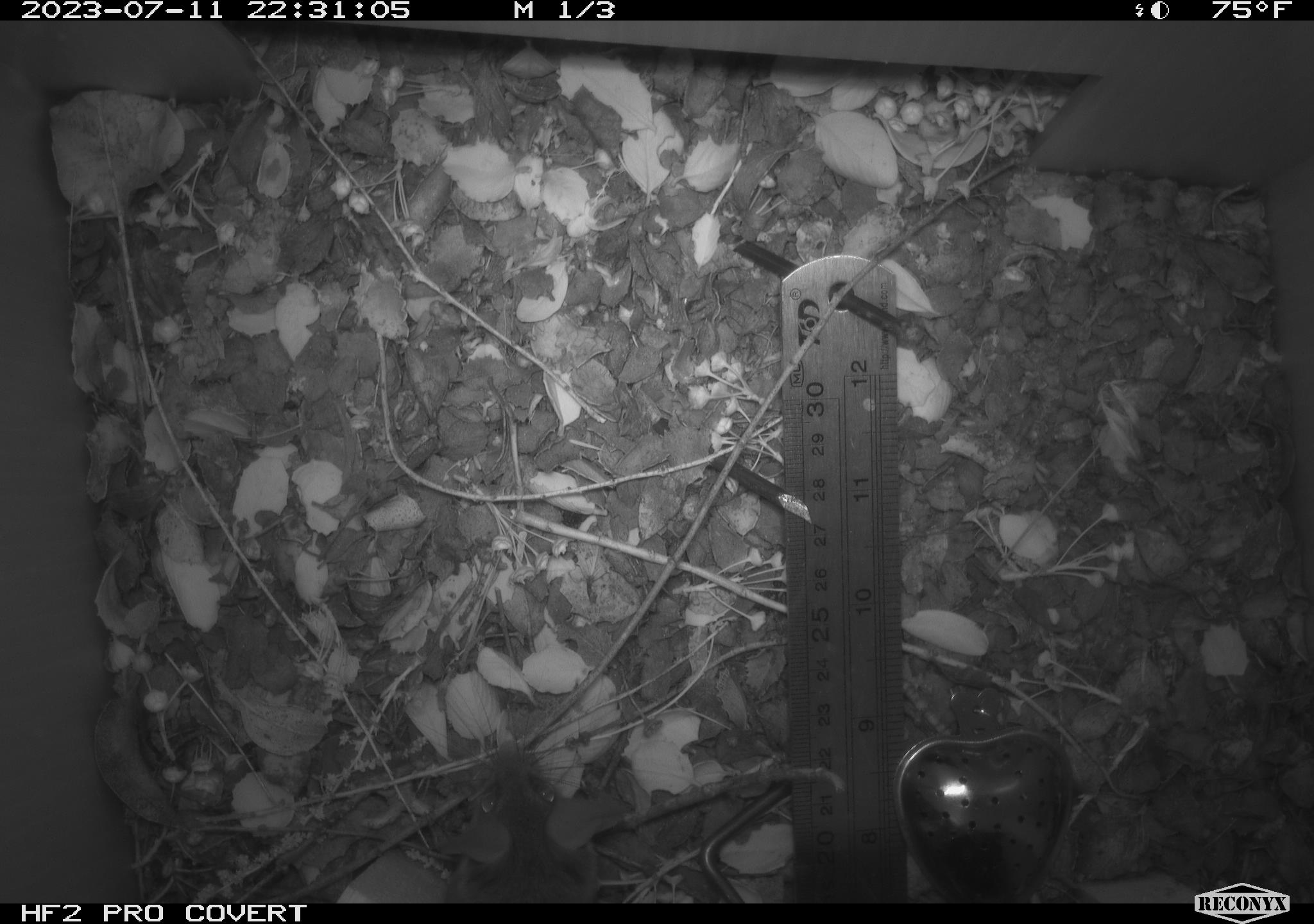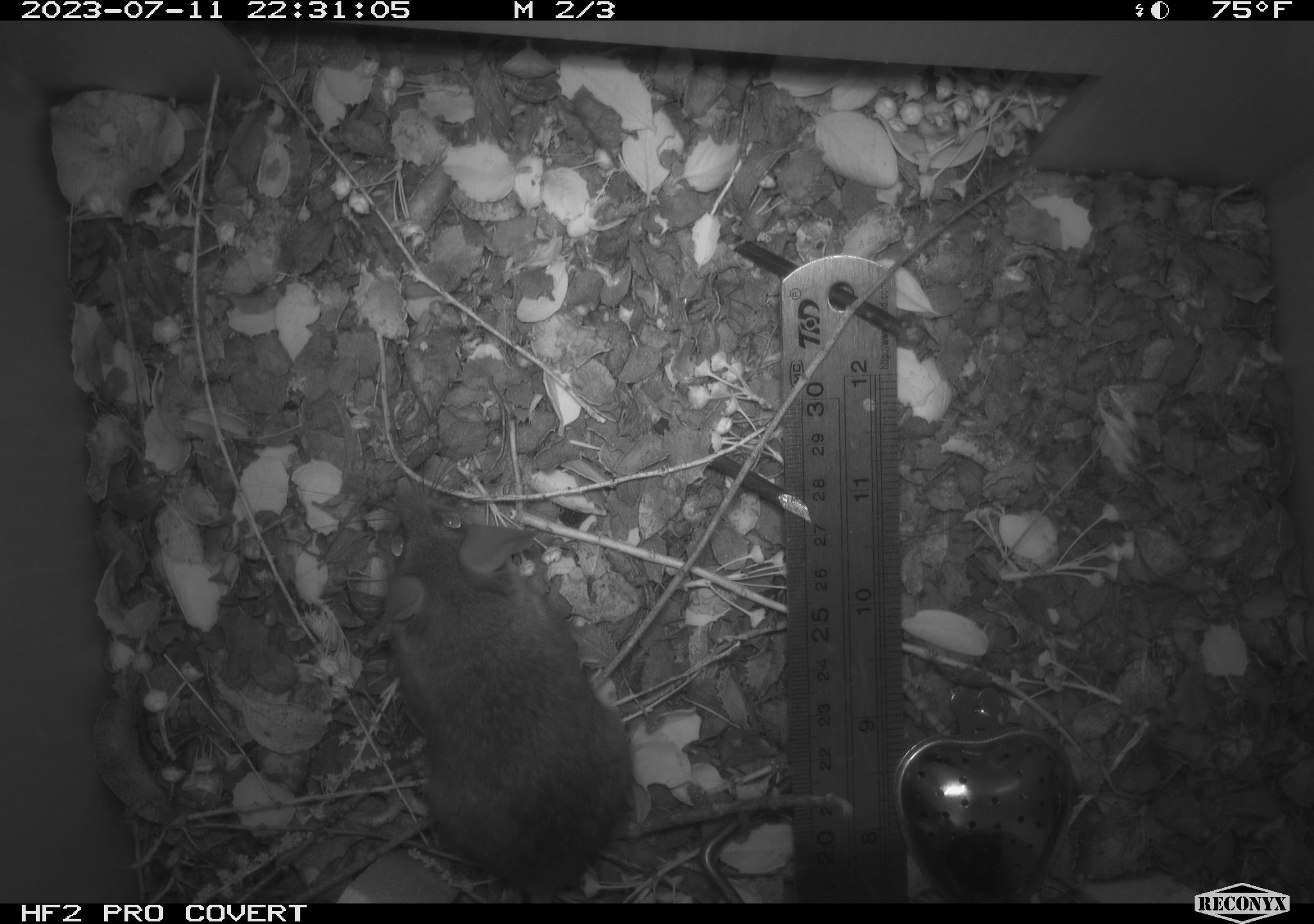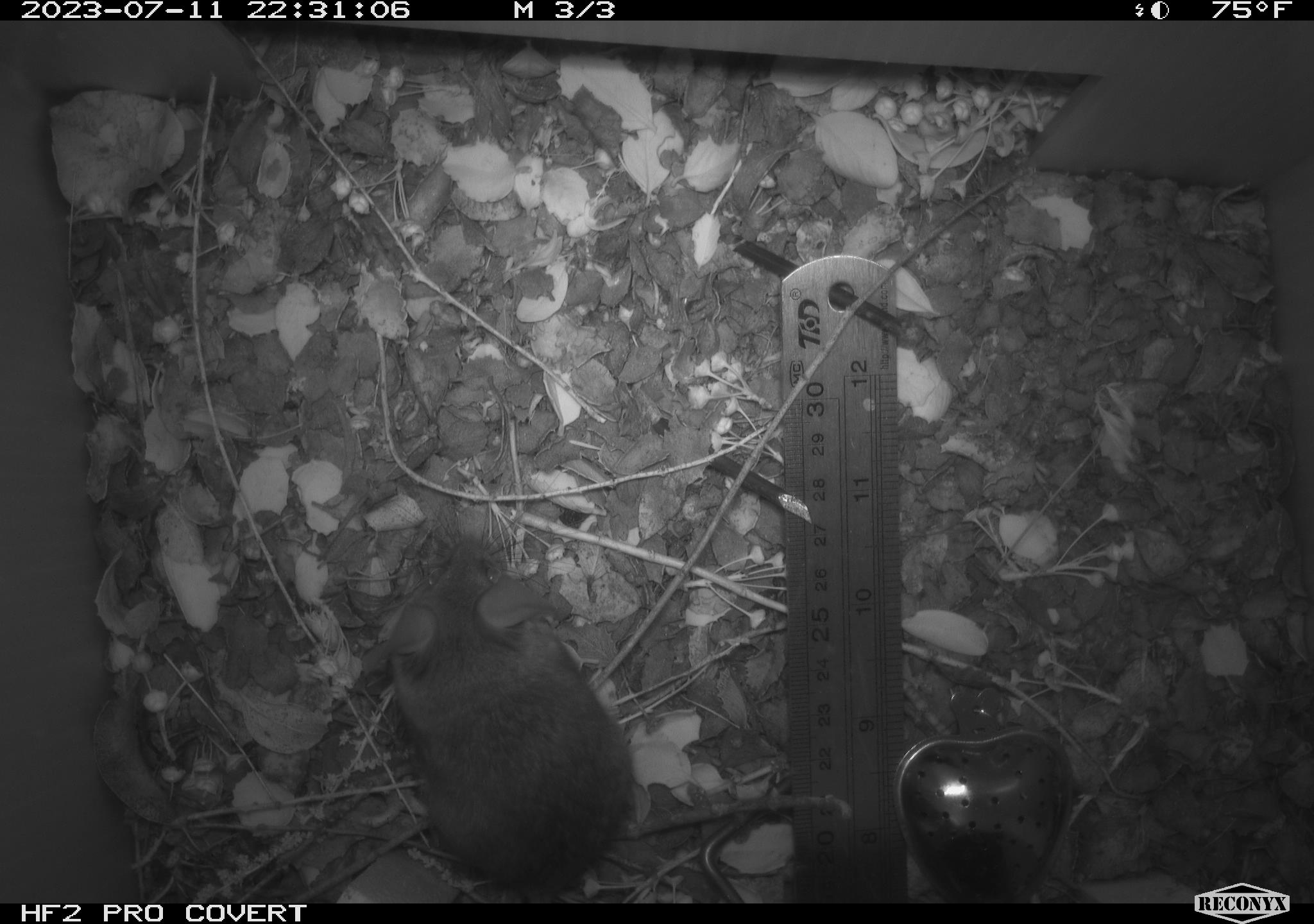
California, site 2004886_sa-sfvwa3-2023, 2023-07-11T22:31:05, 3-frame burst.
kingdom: Animalia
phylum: Chordata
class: Mammalia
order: Rodentia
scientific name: Rodentia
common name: mouse species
Mouse species (Rodentia).